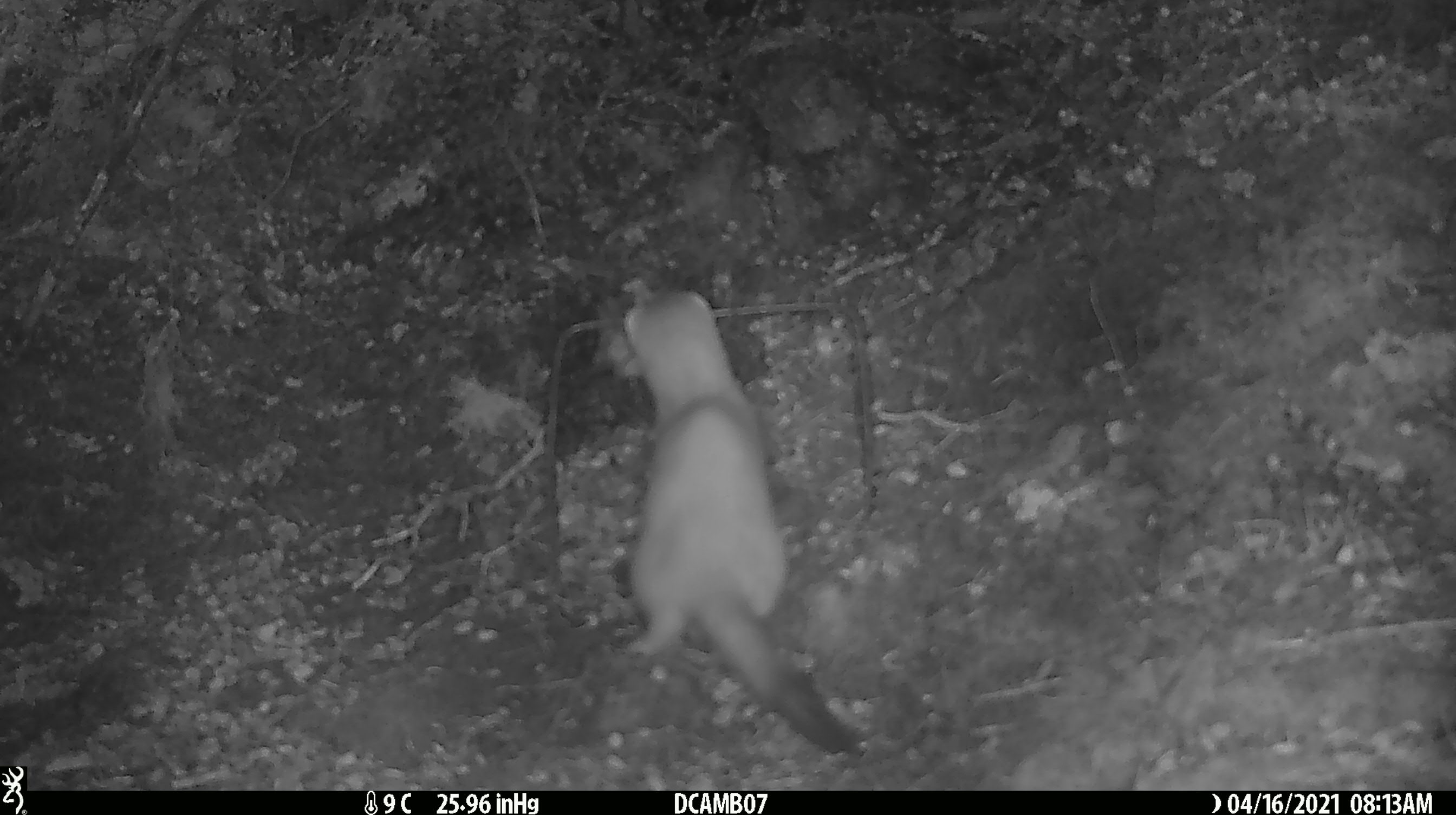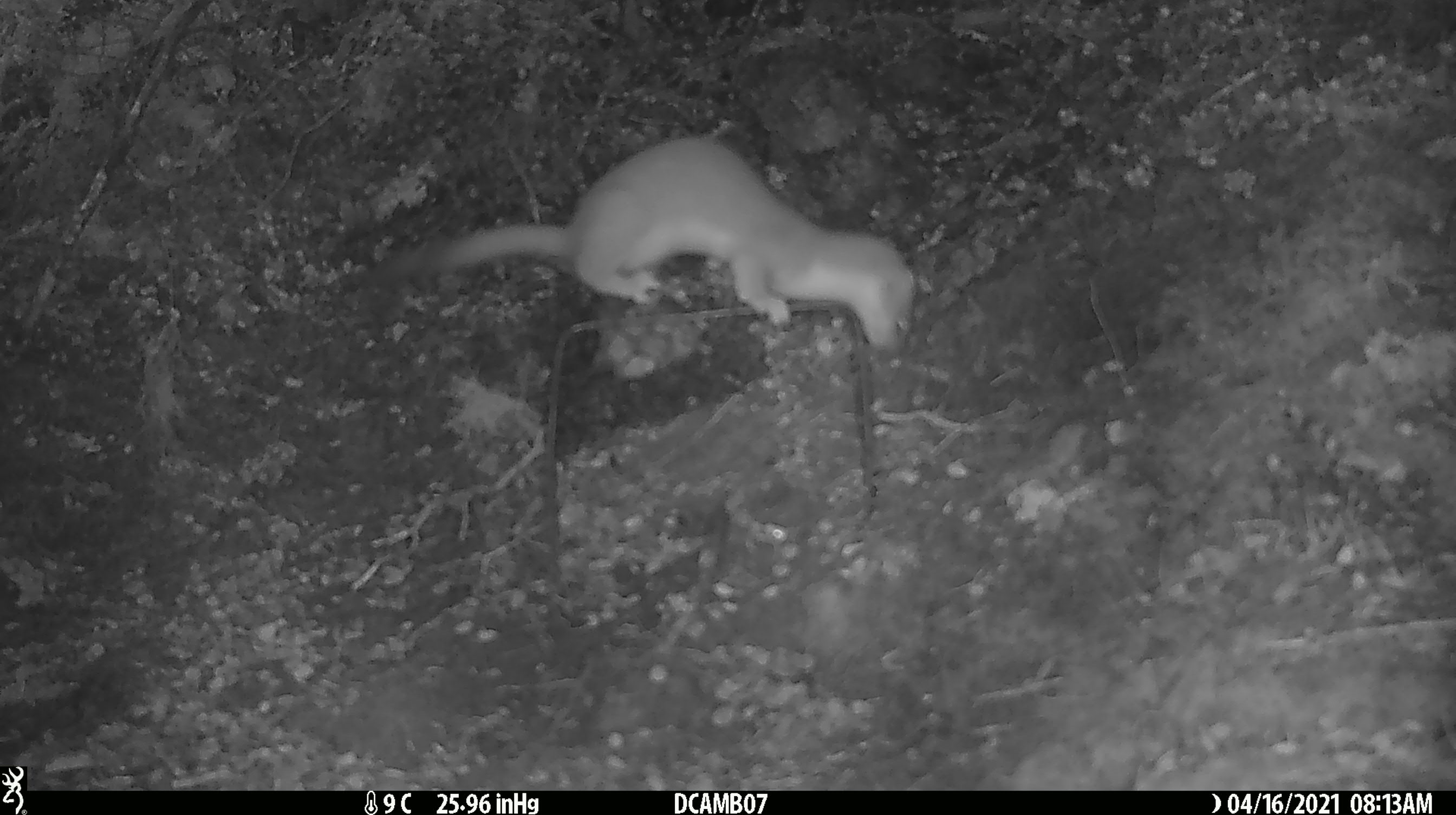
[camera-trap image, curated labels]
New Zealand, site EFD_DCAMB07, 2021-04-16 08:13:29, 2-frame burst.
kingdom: Animalia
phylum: Chordata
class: Mammalia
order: Carnivora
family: Mustelidae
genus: Mustela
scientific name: Mustela erminea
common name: stoat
Stoat (Mustela erminea).